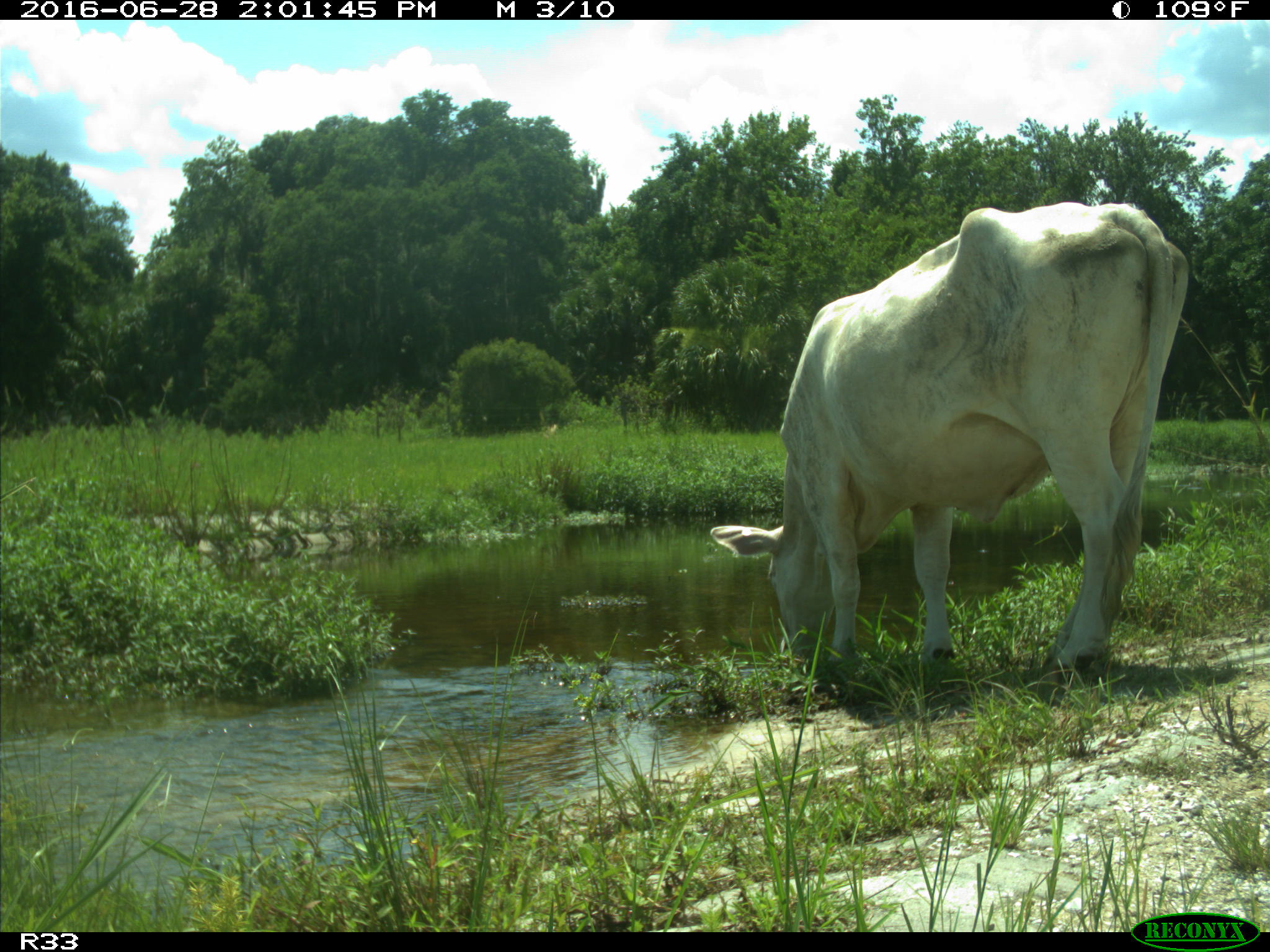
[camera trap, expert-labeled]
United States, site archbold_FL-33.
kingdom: Animalia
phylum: Chordata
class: Mammalia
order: Artiodactyla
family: Bovidae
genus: Bos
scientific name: Bos taurus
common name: domestic cow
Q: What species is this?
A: Bos taurus (domestic cow).